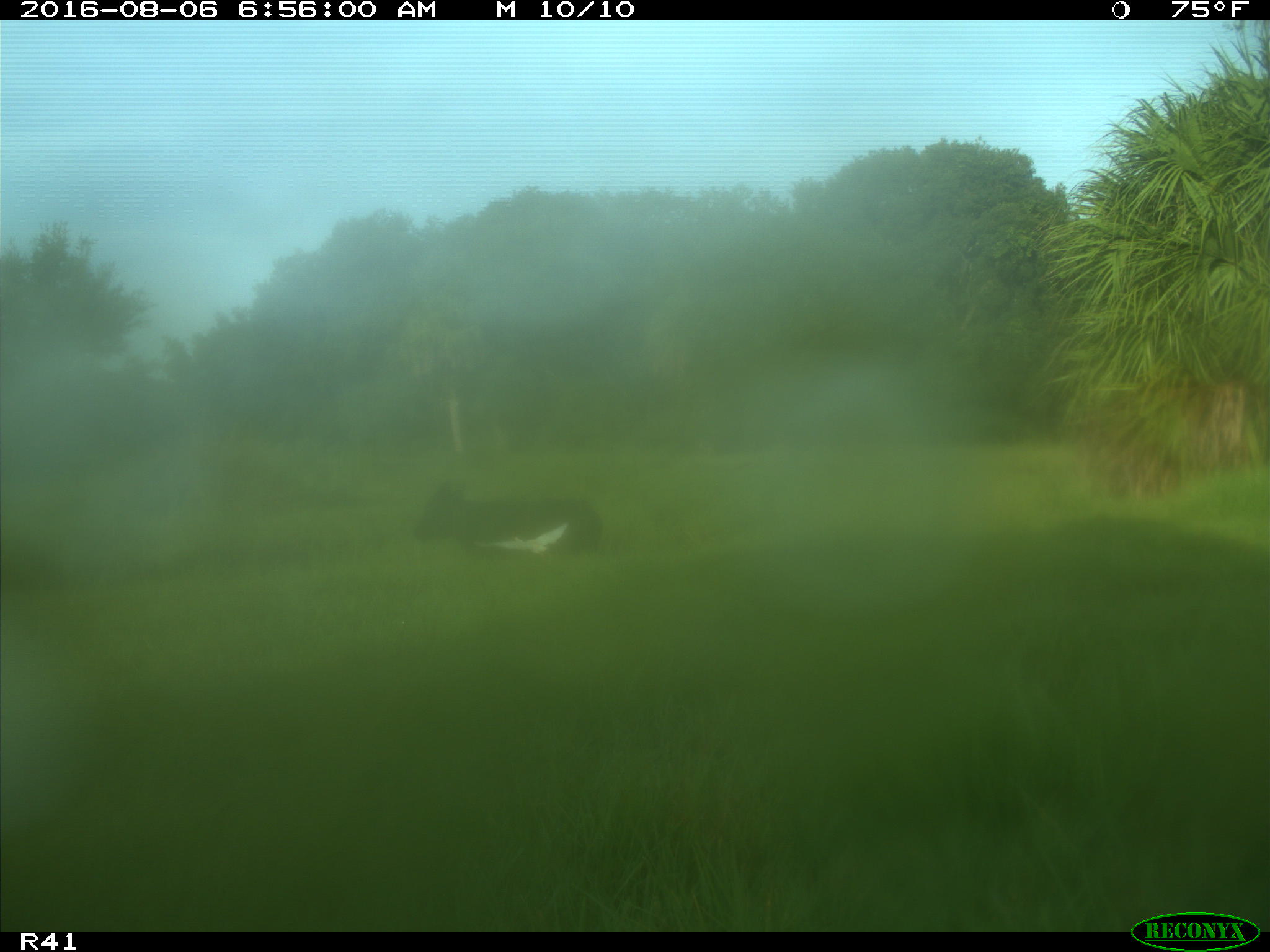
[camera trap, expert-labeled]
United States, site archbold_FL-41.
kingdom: Animalia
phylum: Chordata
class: Mammalia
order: Artiodactyla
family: Bovidae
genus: Bos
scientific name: Bos taurus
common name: domestic cow